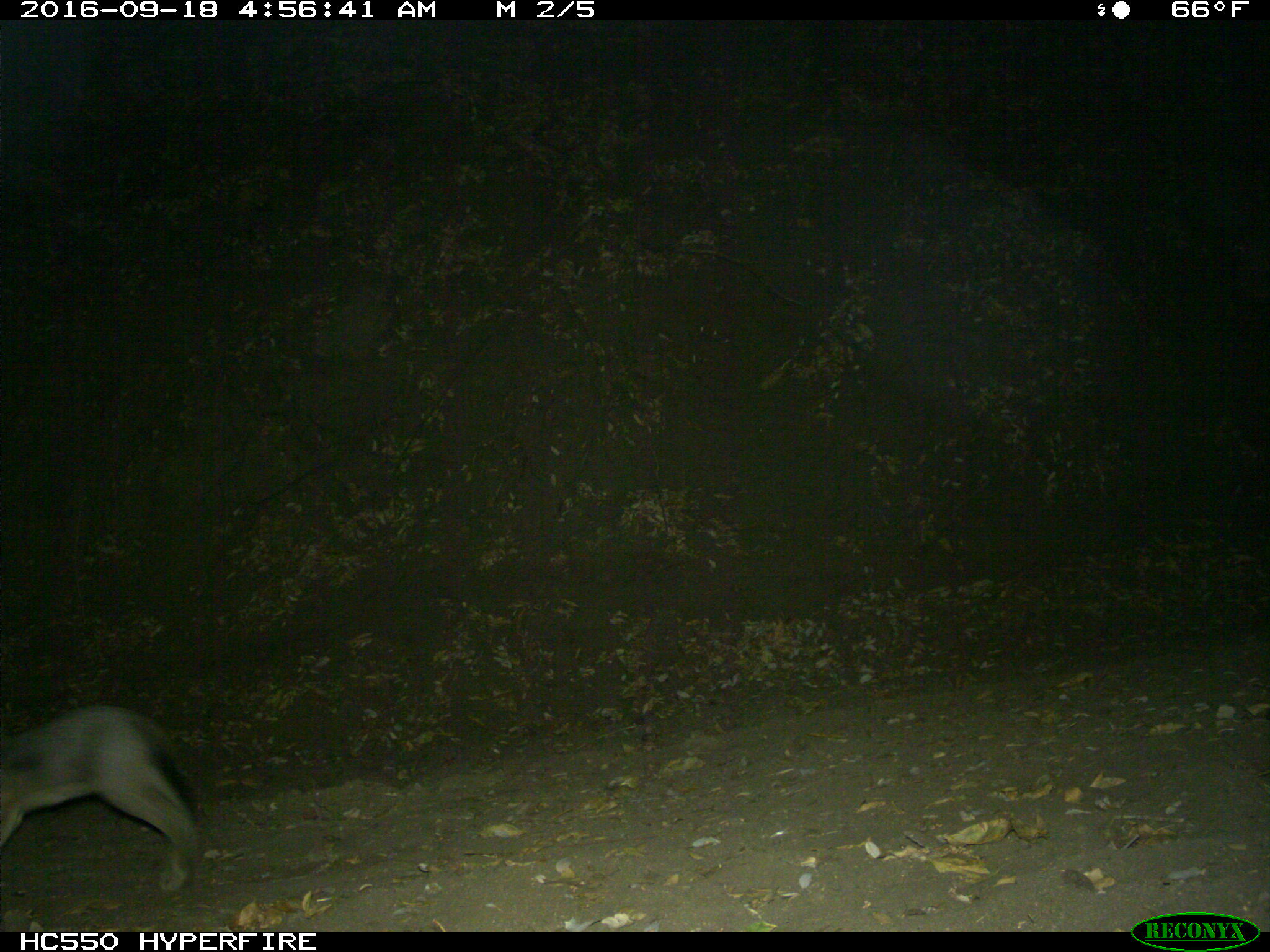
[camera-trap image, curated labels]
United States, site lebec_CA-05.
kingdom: Animalia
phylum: Chordata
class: Mammalia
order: Lagomorpha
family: Leporidae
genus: Lepus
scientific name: Lepus californicus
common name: black-tailed jackrabbit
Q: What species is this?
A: Lepus californicus (black-tailed jackrabbit).